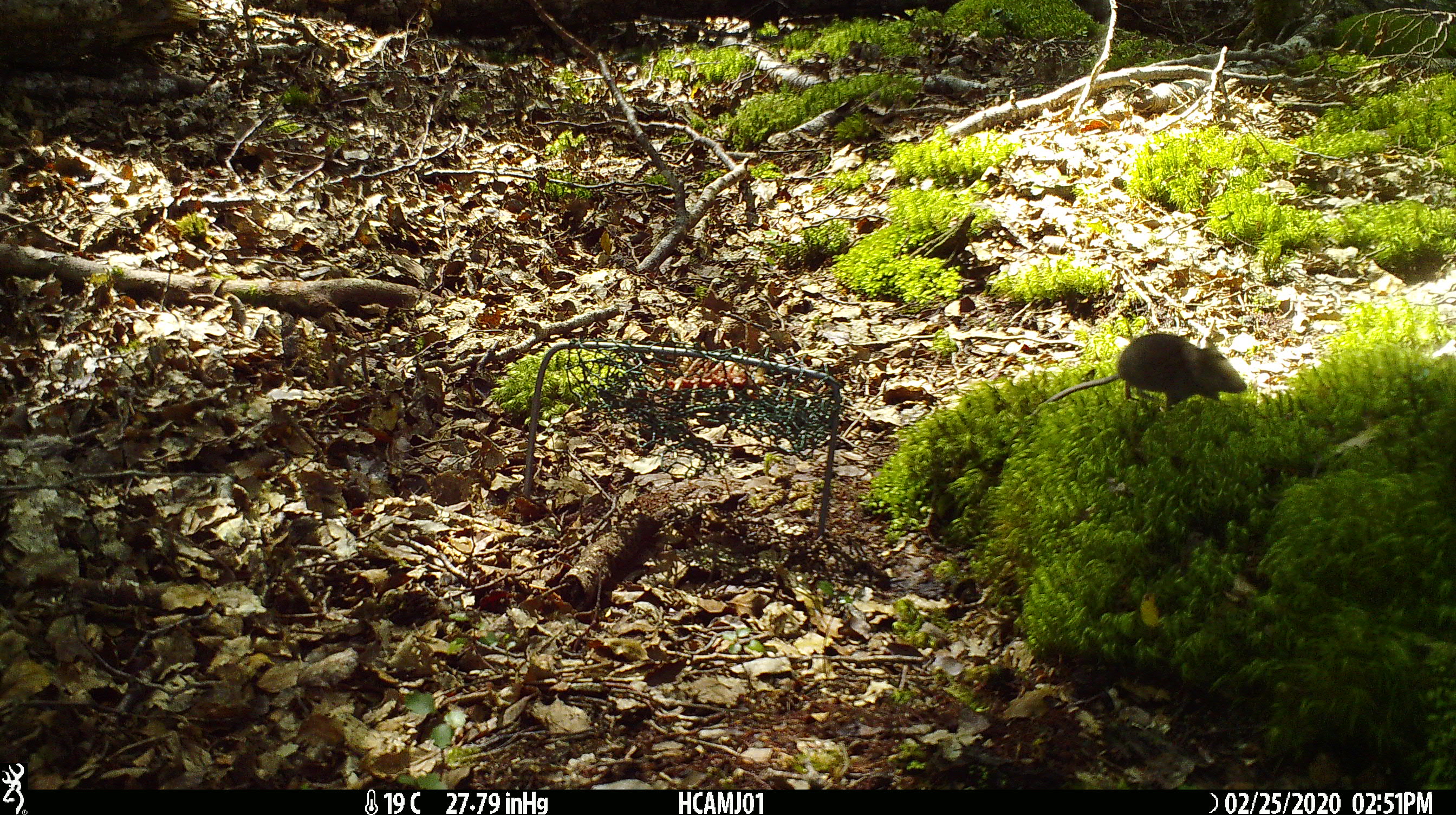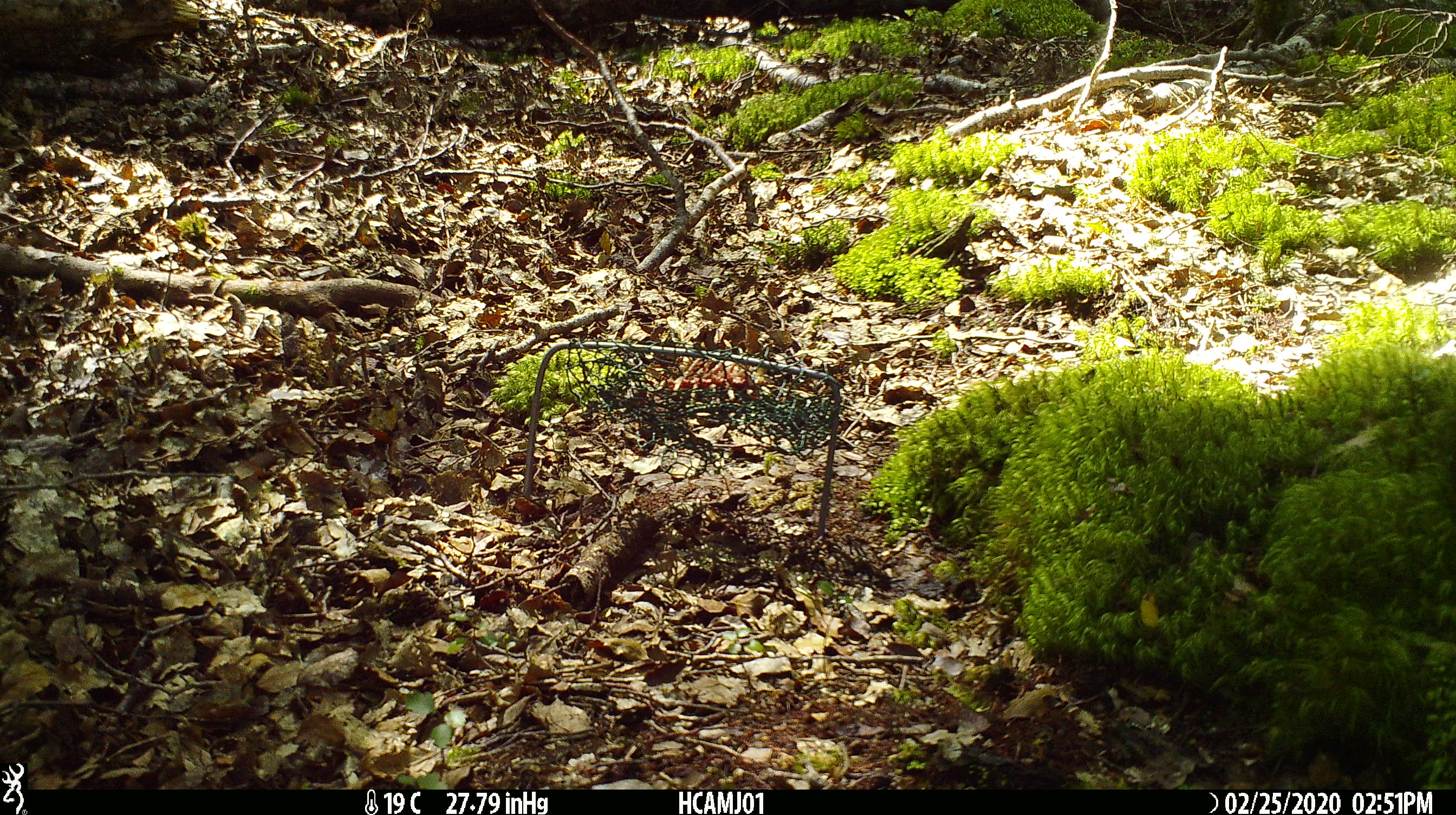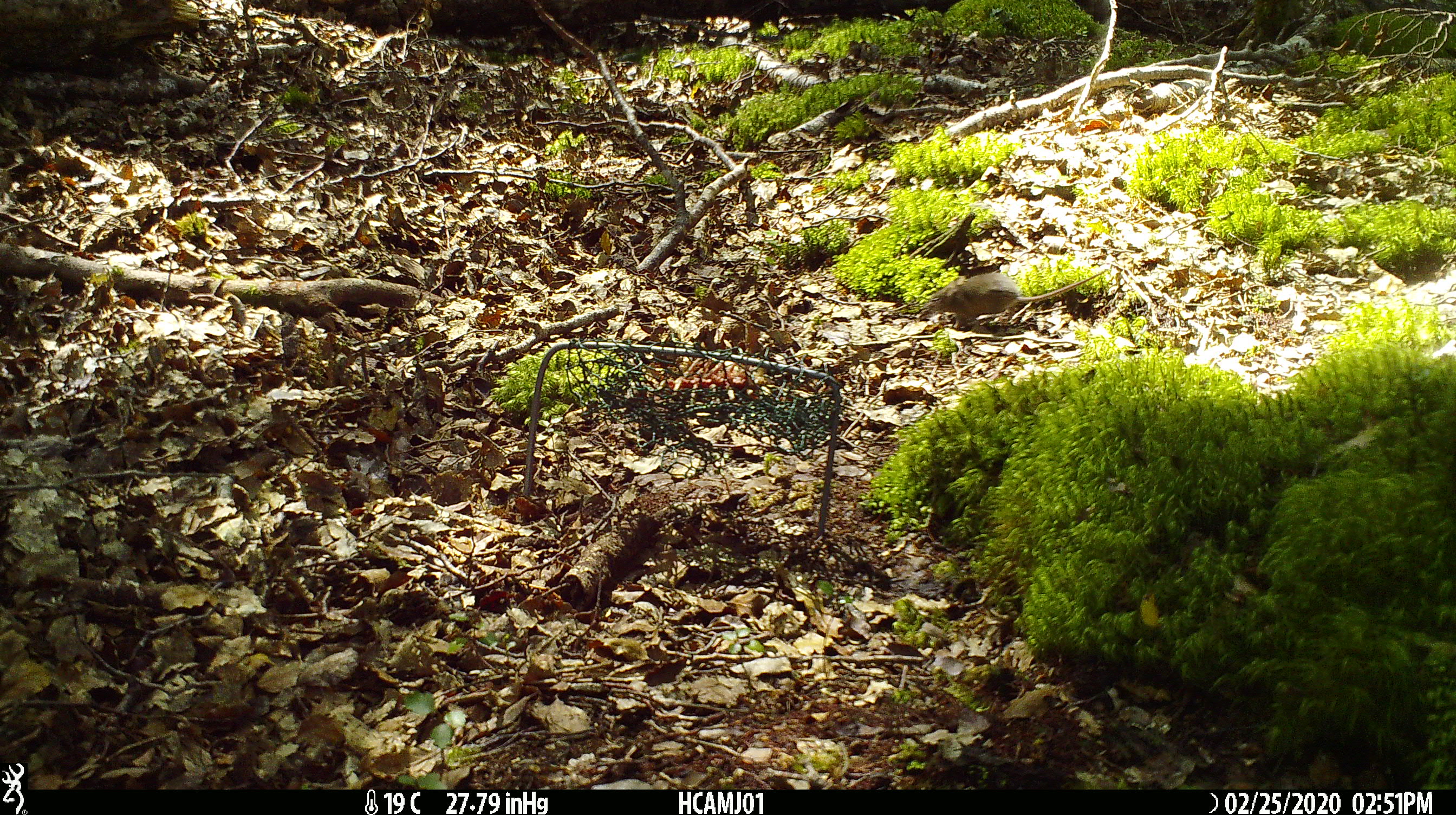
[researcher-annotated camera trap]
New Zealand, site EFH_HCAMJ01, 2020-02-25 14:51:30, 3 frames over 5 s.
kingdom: Animalia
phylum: Chordata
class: Mammalia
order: Rodentia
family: Muridae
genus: Mus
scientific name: Mus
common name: mouse